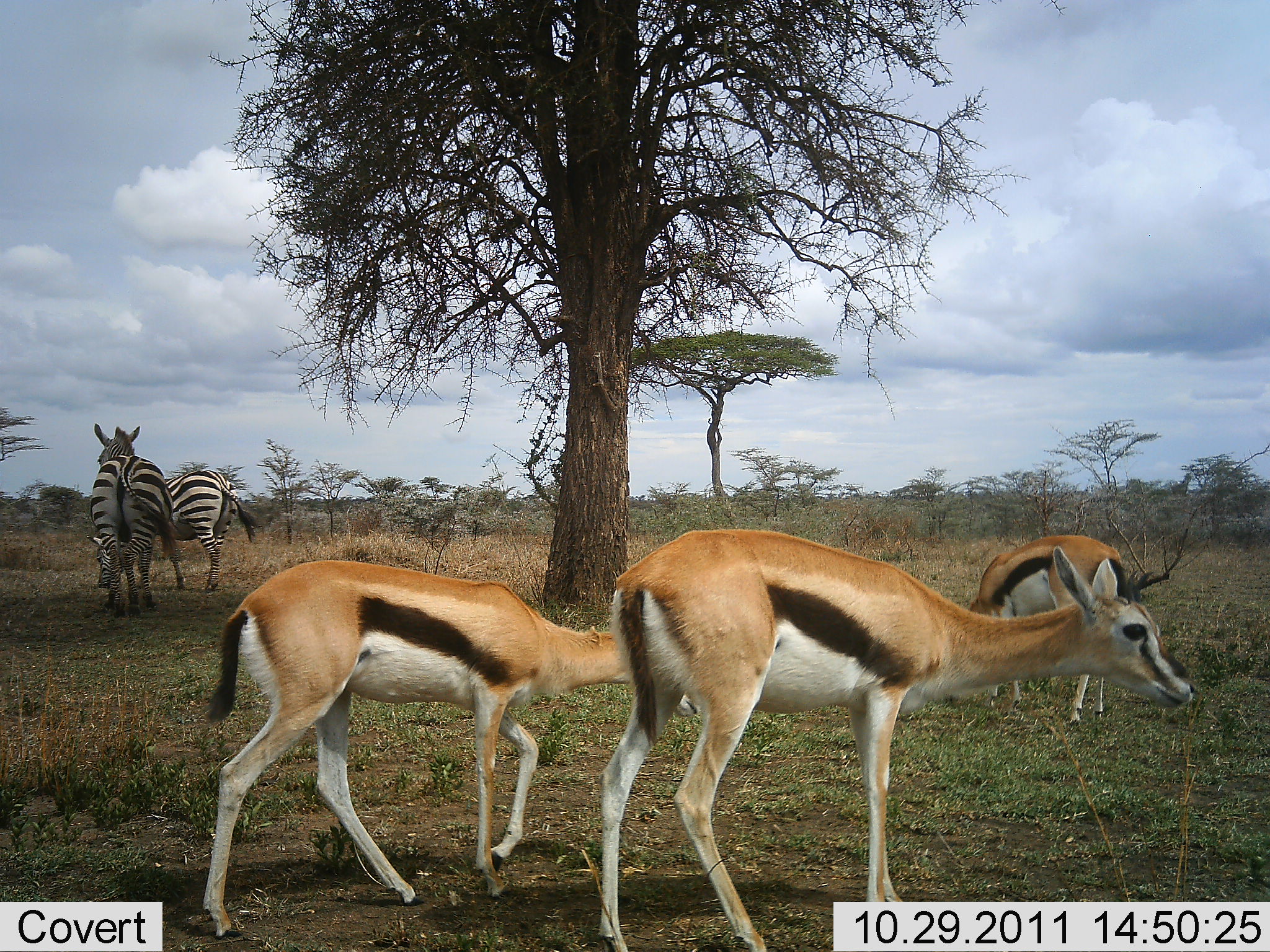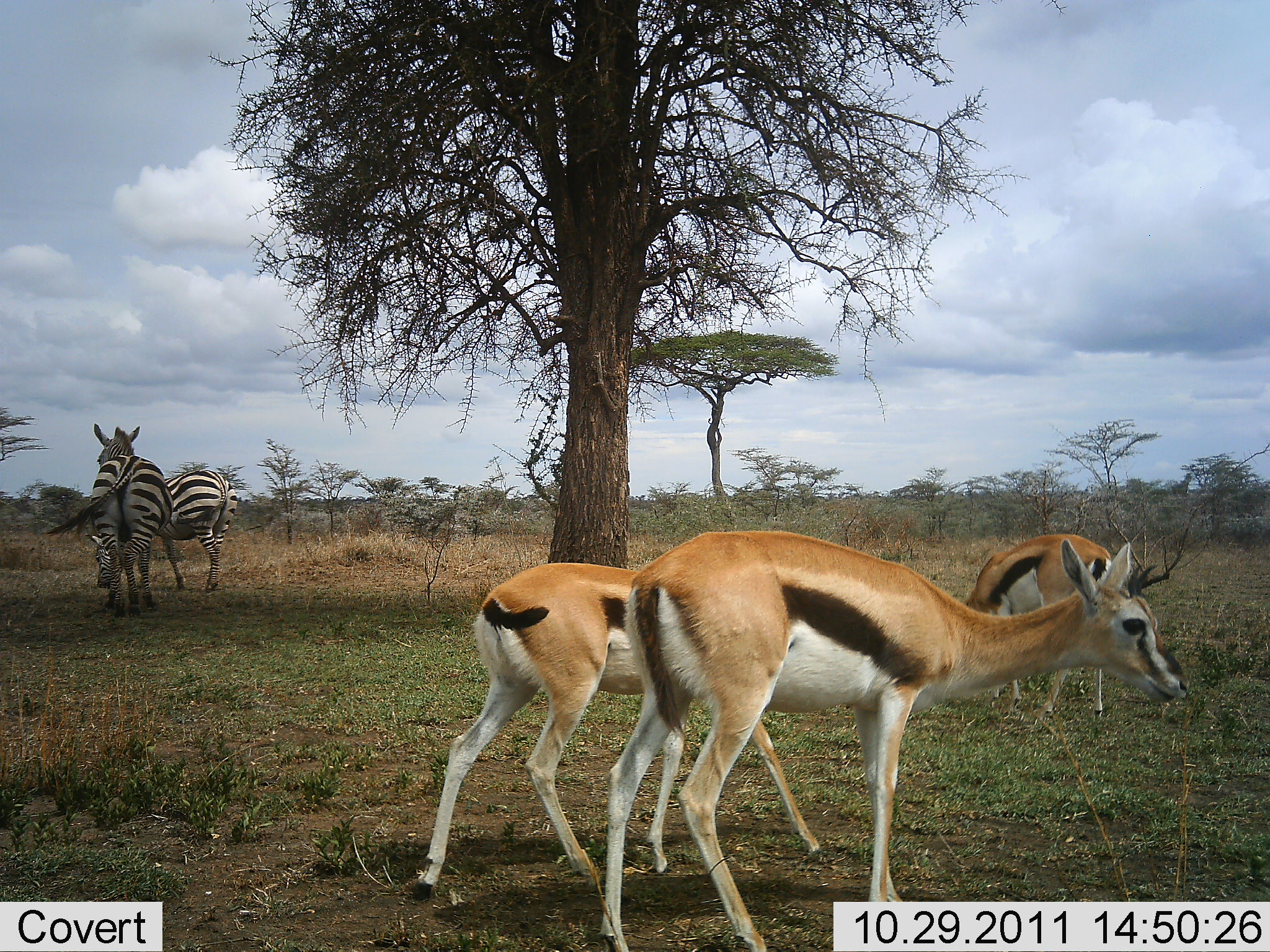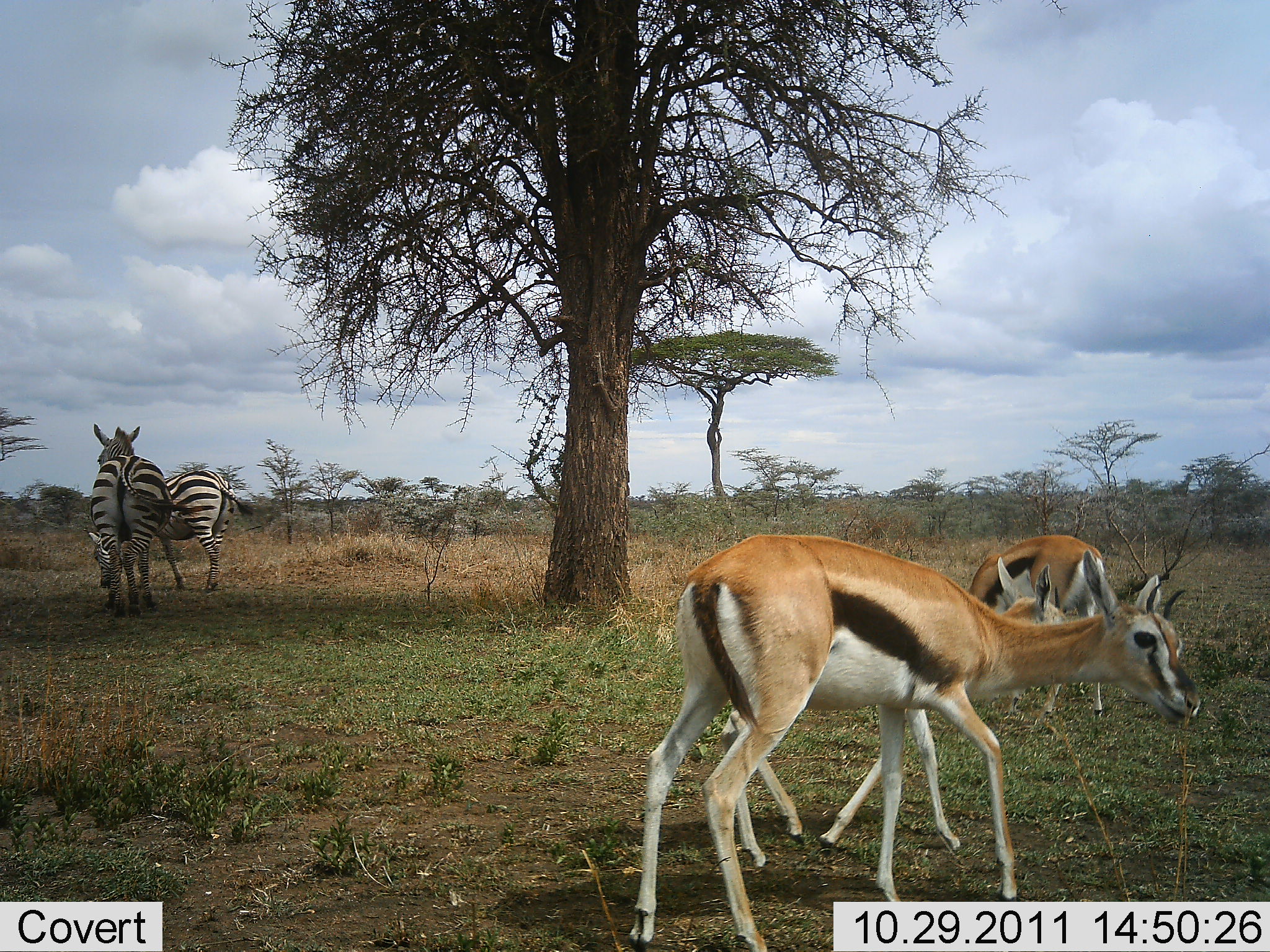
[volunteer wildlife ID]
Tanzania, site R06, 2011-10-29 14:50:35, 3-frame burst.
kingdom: Animalia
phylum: Chordata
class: Mammalia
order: Artiodactyla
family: Bovidae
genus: Eudorcas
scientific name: Eudorcas thomsonii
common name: thomson's gazelle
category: gazellethomsons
Gazellethomsons (thomson's gazelle) (Eudorcas thomsonii), count 3. Behavior (volunteer vote fractions): standing 45%, resting 0%, moving 73%, interacting 0%. Young present (vote fraction): 18%. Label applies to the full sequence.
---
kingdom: Animalia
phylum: Chordata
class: Mammalia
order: Perissodactyla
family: Equidae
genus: Equus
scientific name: Equus quagga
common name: plains zebra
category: zebra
Zebra (plains zebra) (Equus quagga), count 2. Behavior (volunteer vote fractions): standing 64%, resting 9%, moving 18%, interacting 0%. Young present (vote fraction): 0%. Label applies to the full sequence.